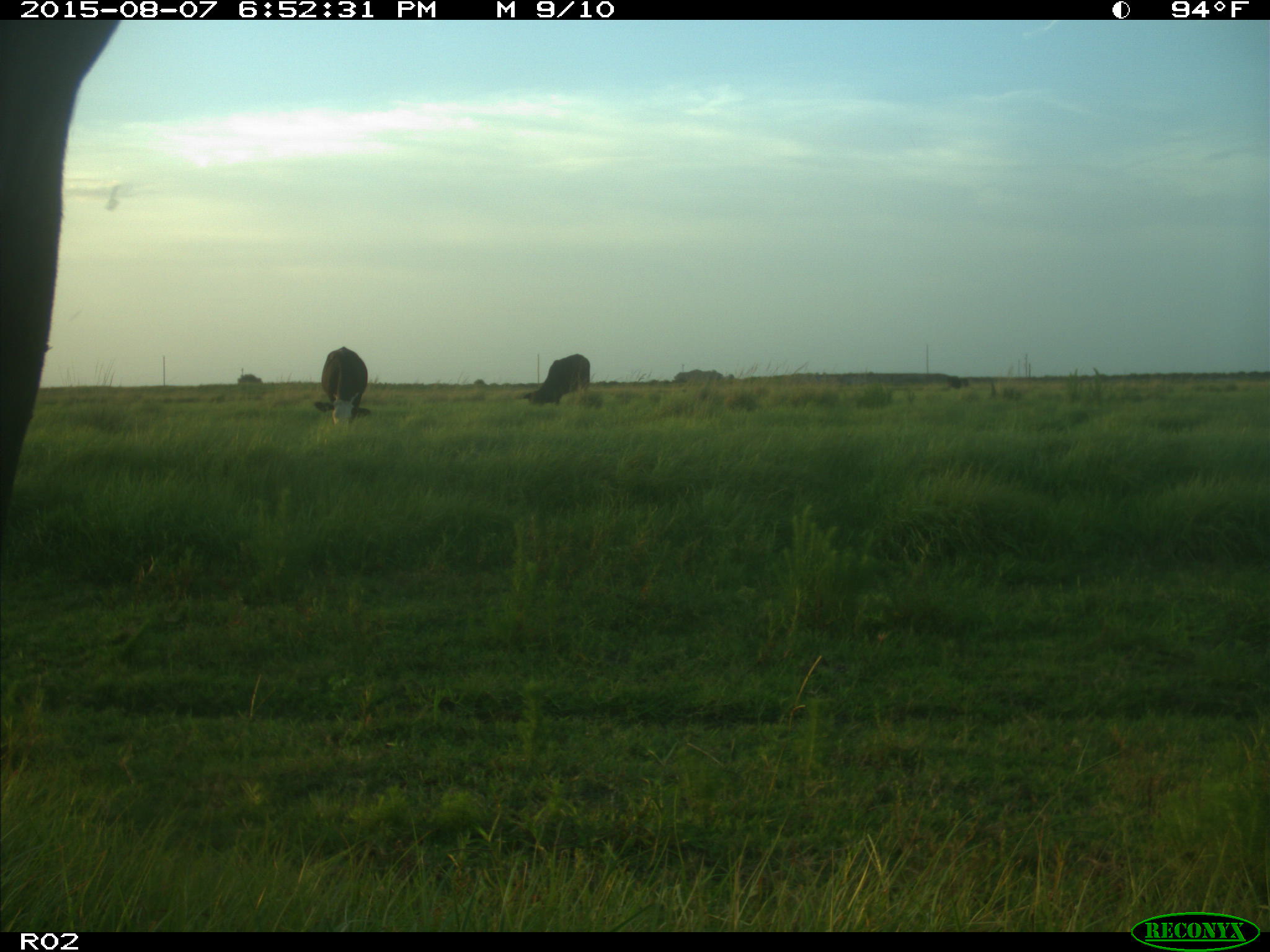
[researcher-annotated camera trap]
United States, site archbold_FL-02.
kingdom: Animalia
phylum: Chordata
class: Mammalia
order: Artiodactyla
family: Bovidae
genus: Bos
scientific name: Bos taurus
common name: domestic cow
Bos taurus (domestic cow).